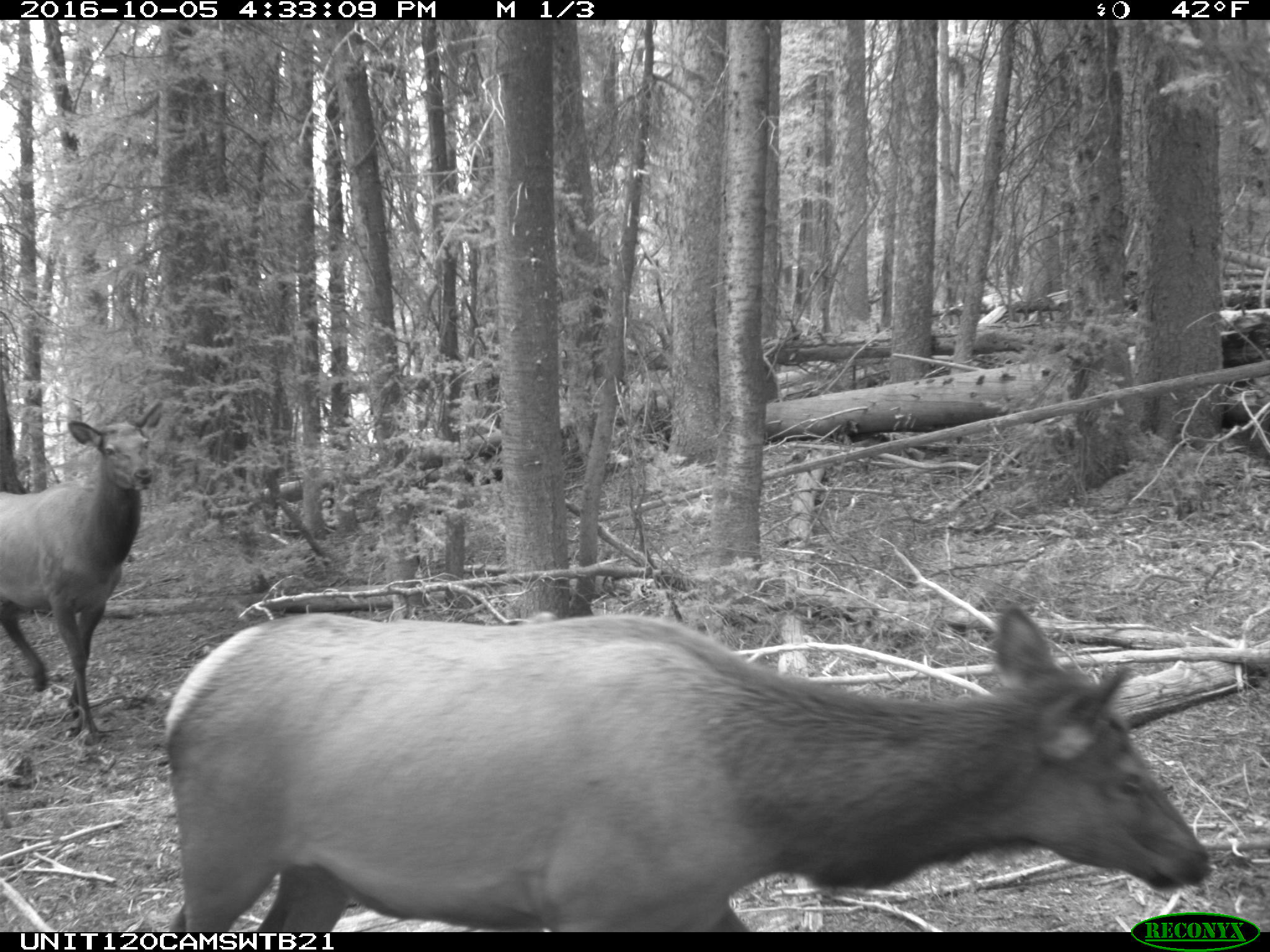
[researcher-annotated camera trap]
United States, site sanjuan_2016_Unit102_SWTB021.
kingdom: Animalia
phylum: Chordata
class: Mammalia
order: Artiodactyla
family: Cervidae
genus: Cervus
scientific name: Cervus elaphus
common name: red deer